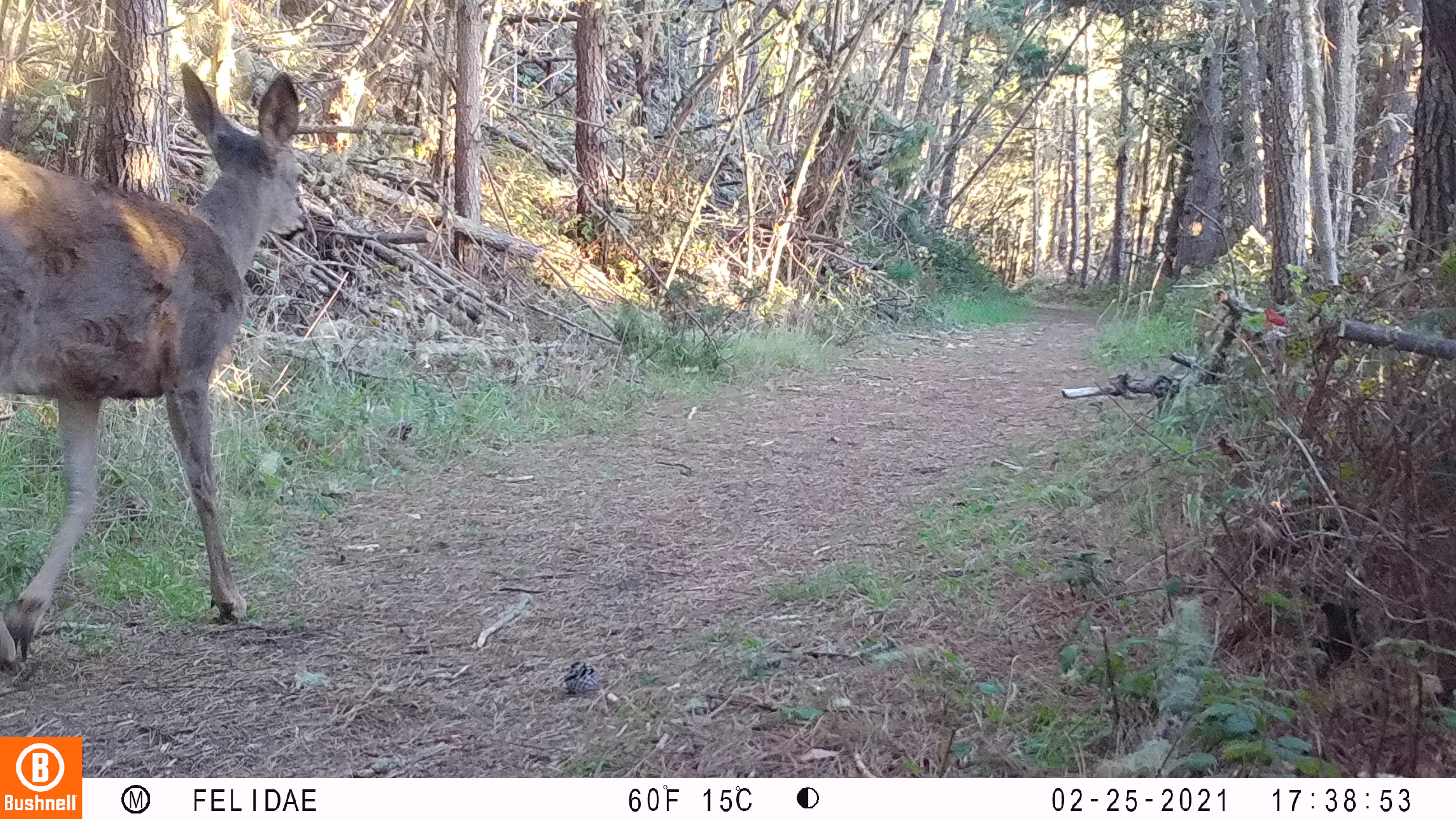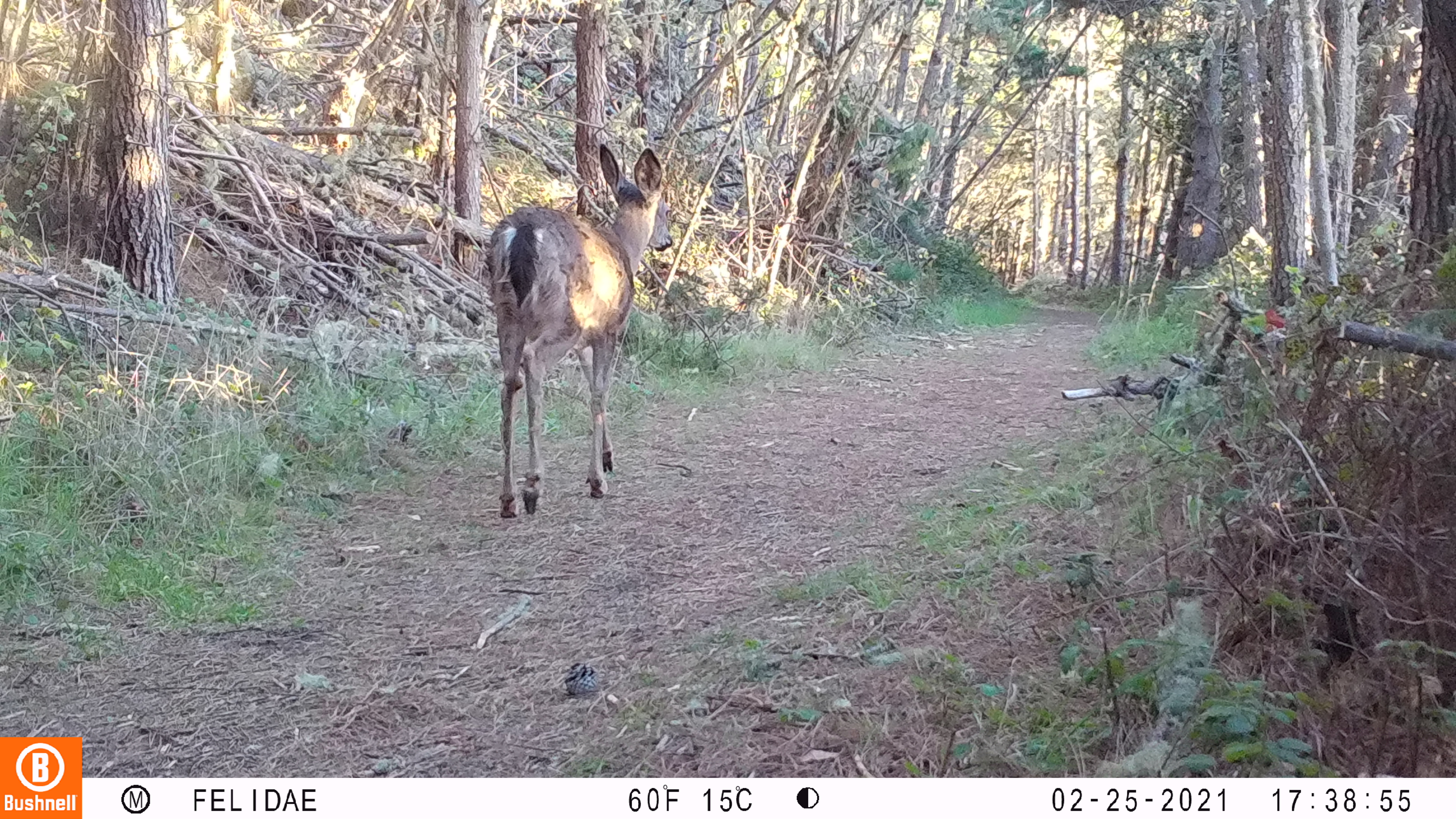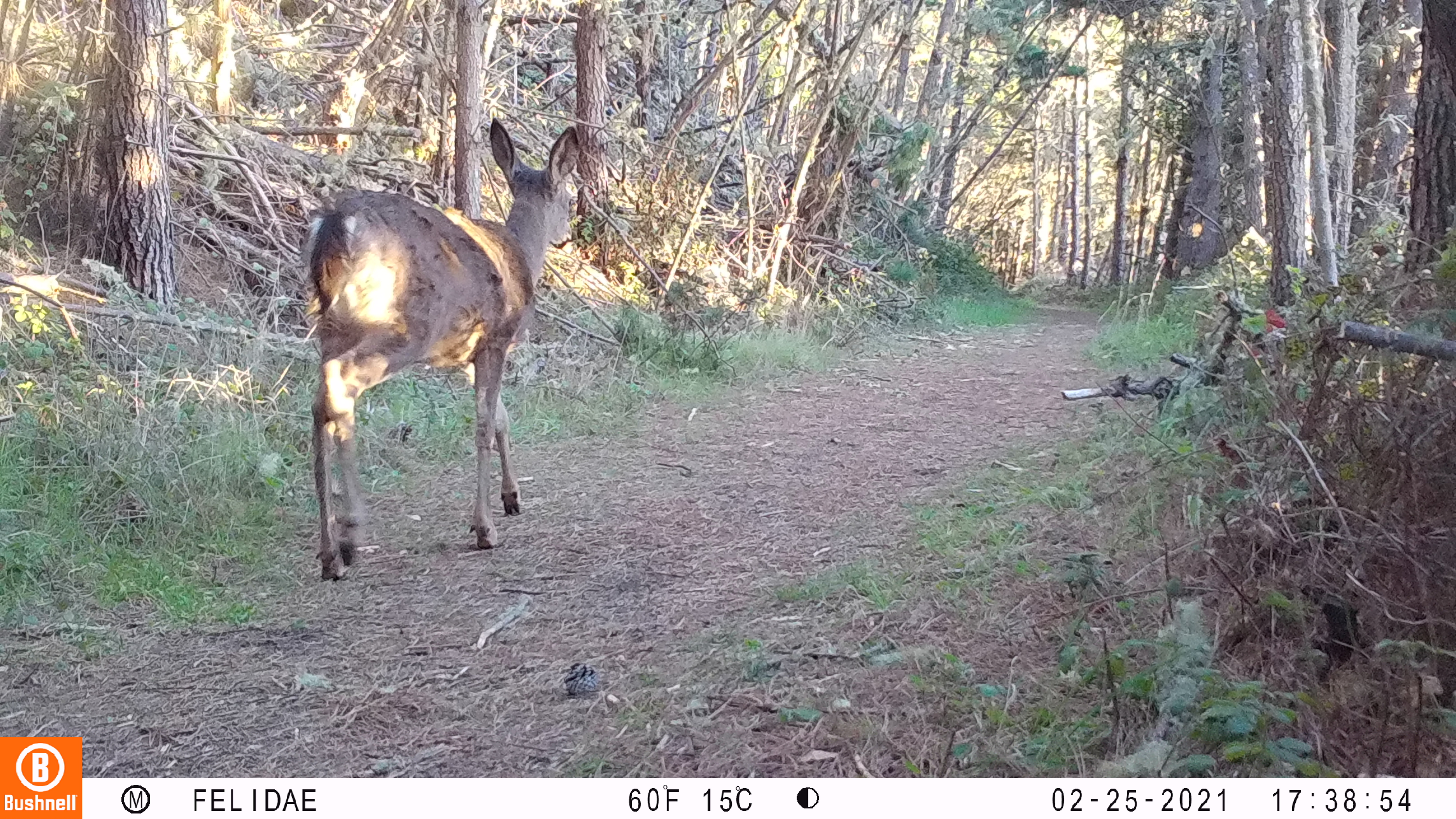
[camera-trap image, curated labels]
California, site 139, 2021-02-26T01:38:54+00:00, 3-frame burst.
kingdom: Animalia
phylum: Chordata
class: Mammalia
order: Artiodactyla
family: Cervidae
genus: Odocoileus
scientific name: Odocoileus hemionus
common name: mule deer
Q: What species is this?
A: Mule deer (Odocoileus hemionus).